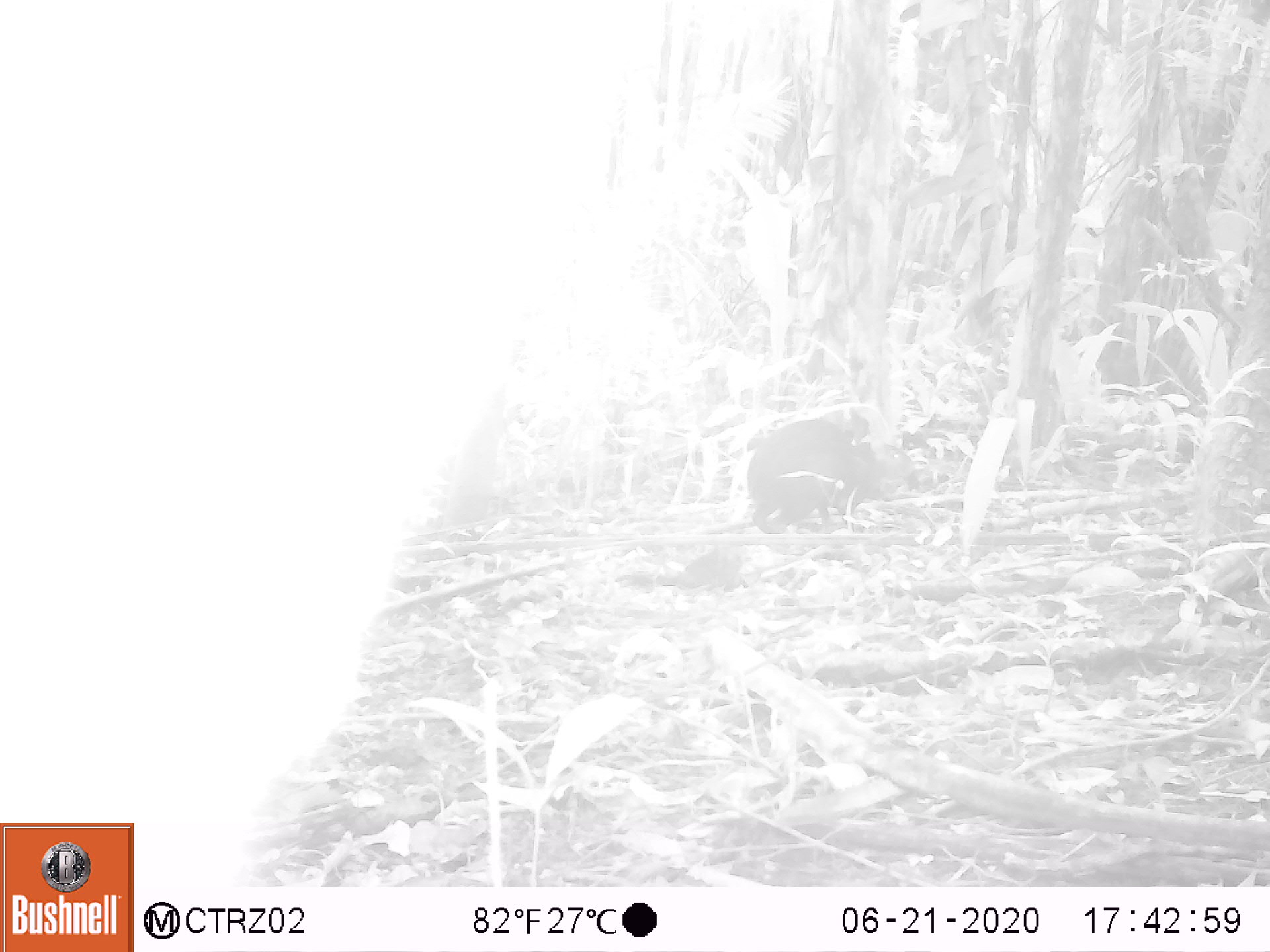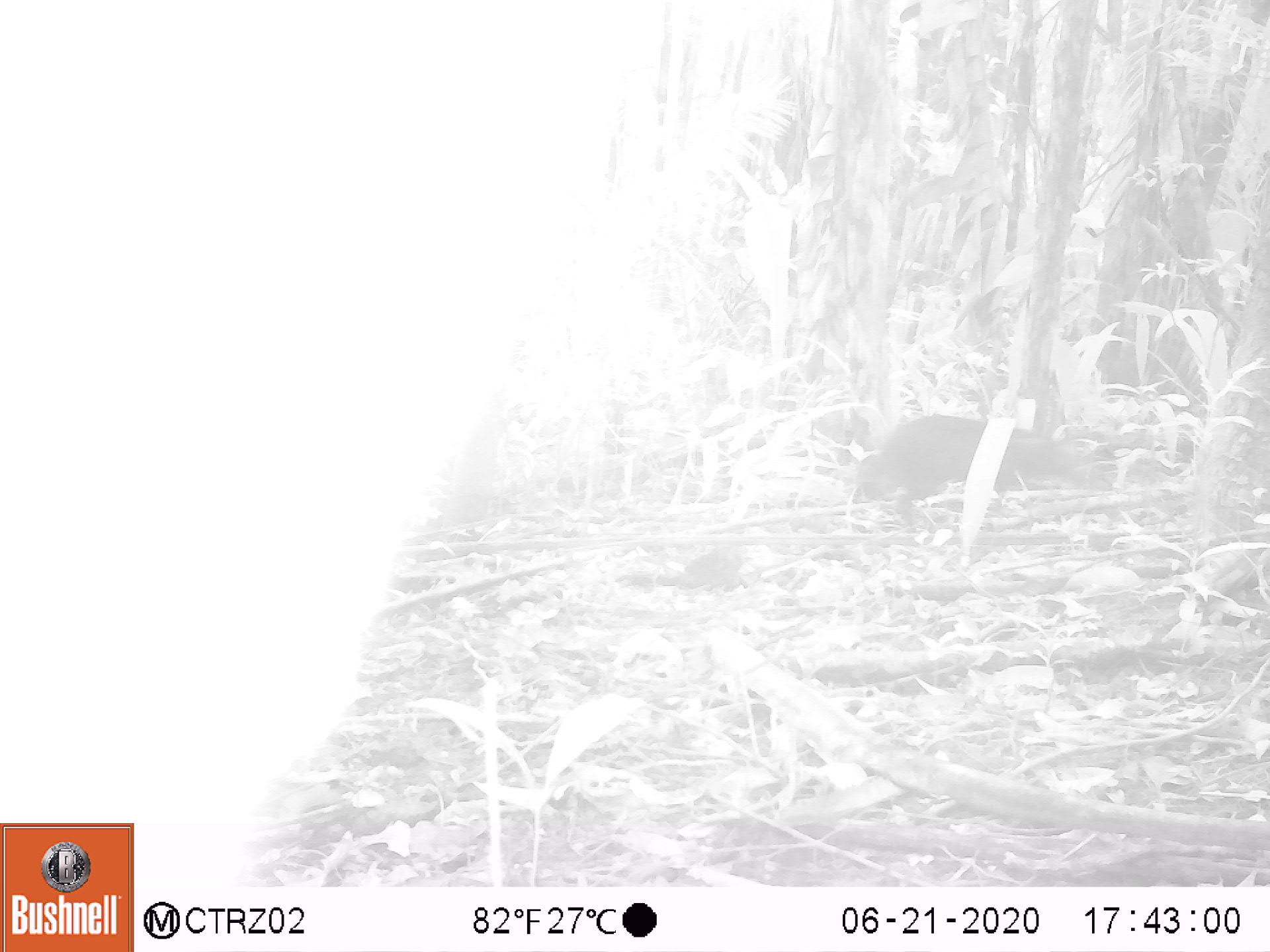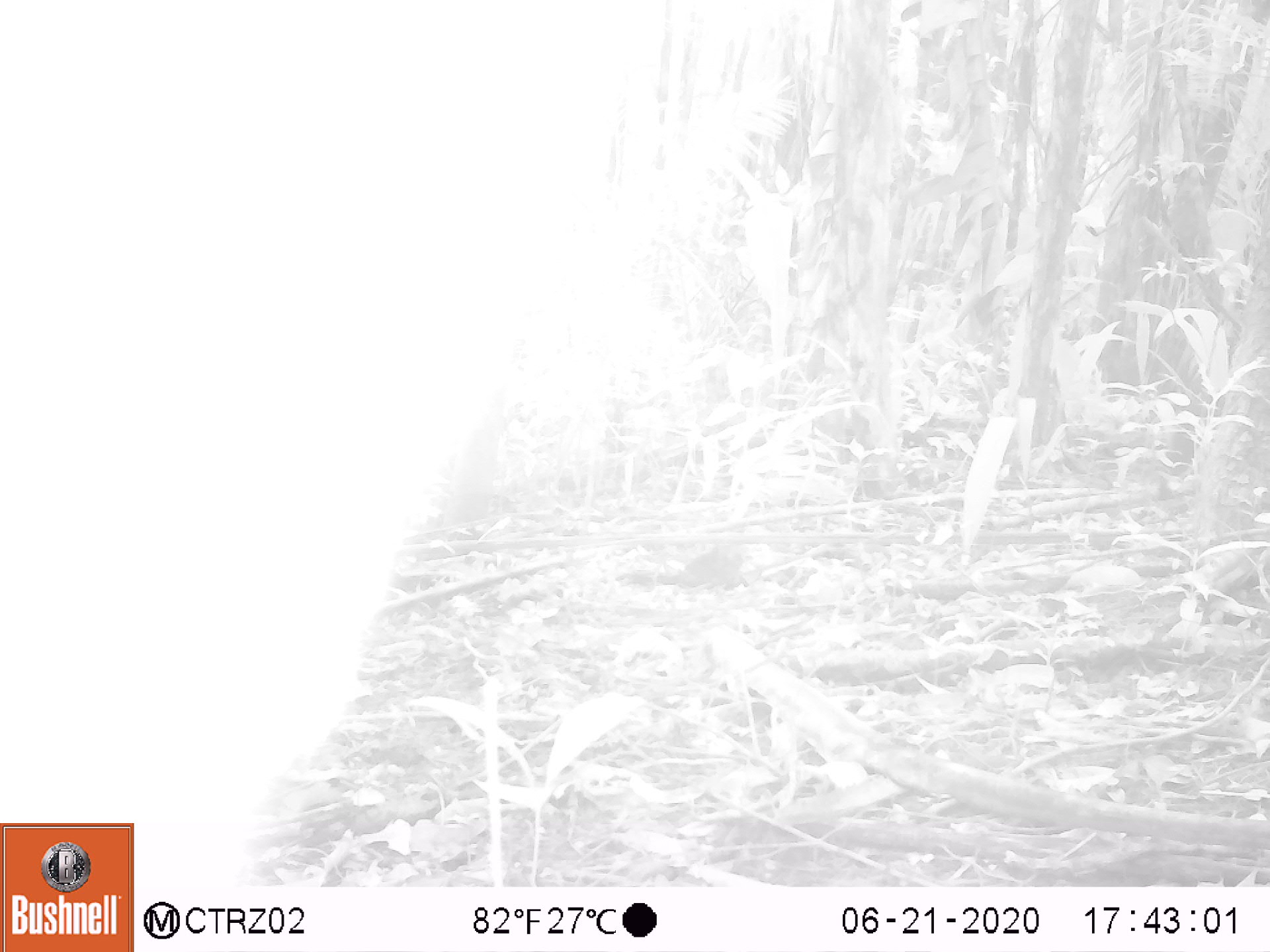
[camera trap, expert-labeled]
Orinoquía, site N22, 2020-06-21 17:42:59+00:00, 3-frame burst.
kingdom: Animalia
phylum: Chordata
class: Mammalia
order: Rodentia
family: Dasyproctidae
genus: Dasyprocta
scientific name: Dasyprocta fuliginosa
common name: black agouti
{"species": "black agouti (Dasyprocta fuliginosa)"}